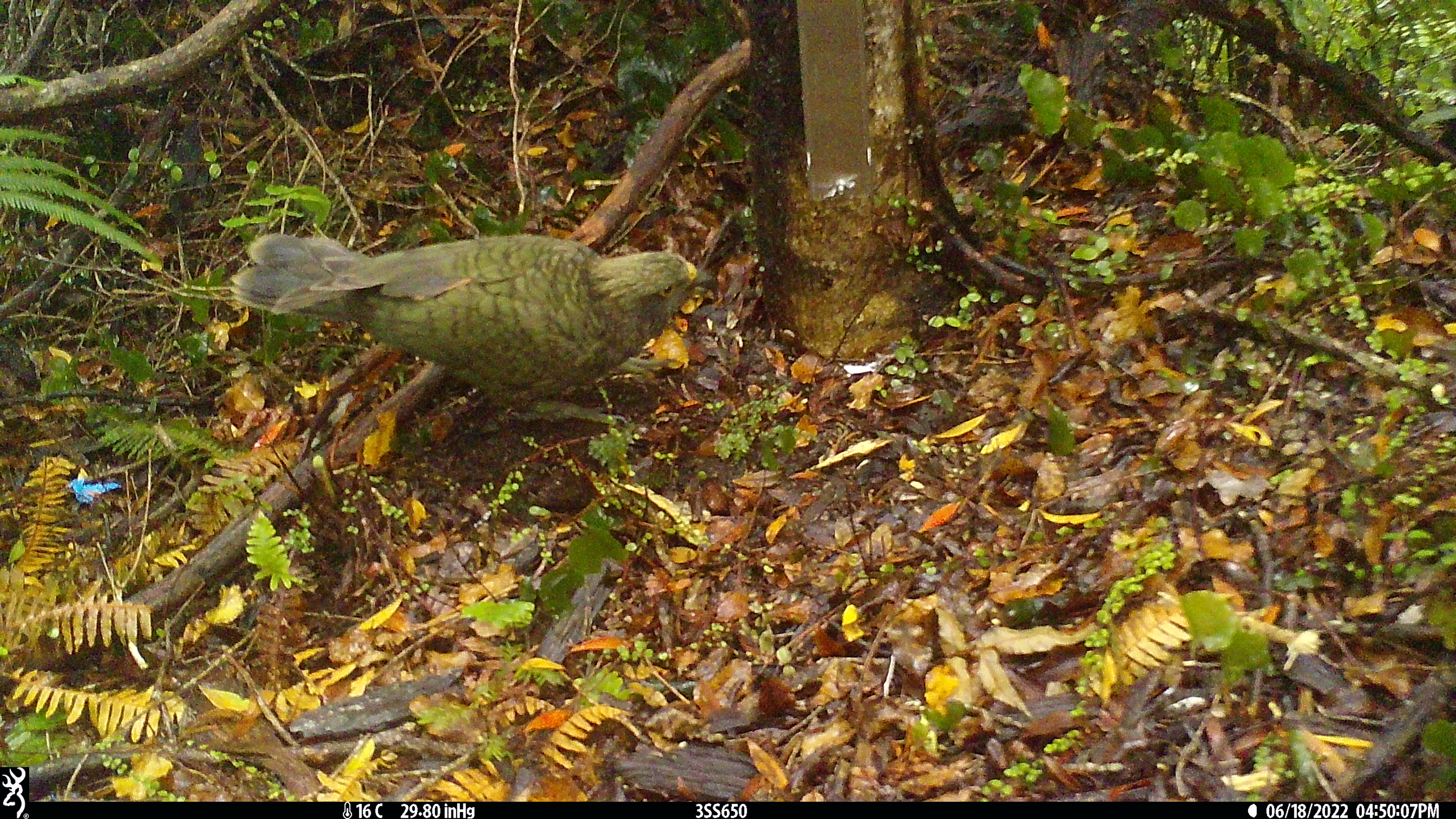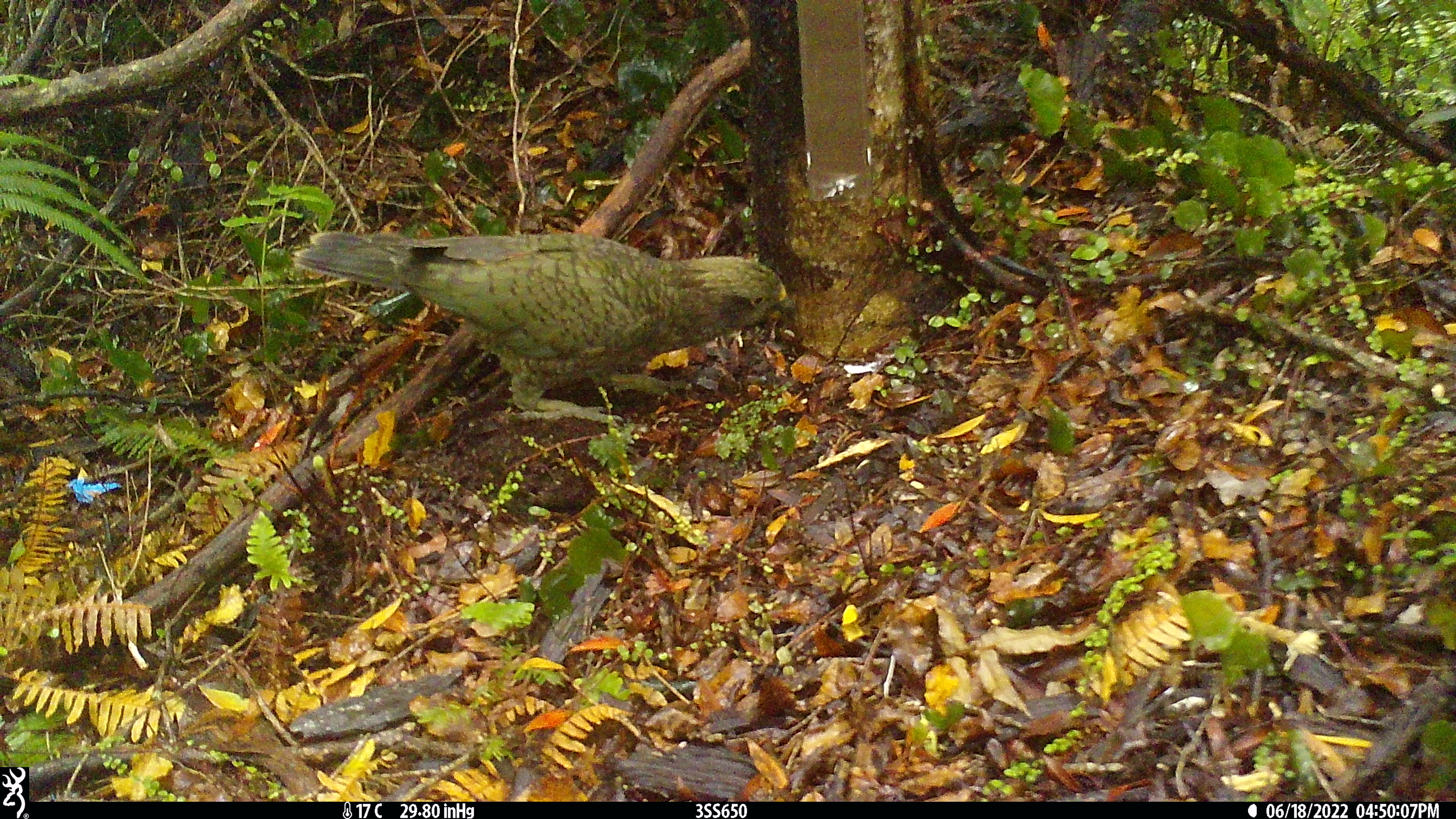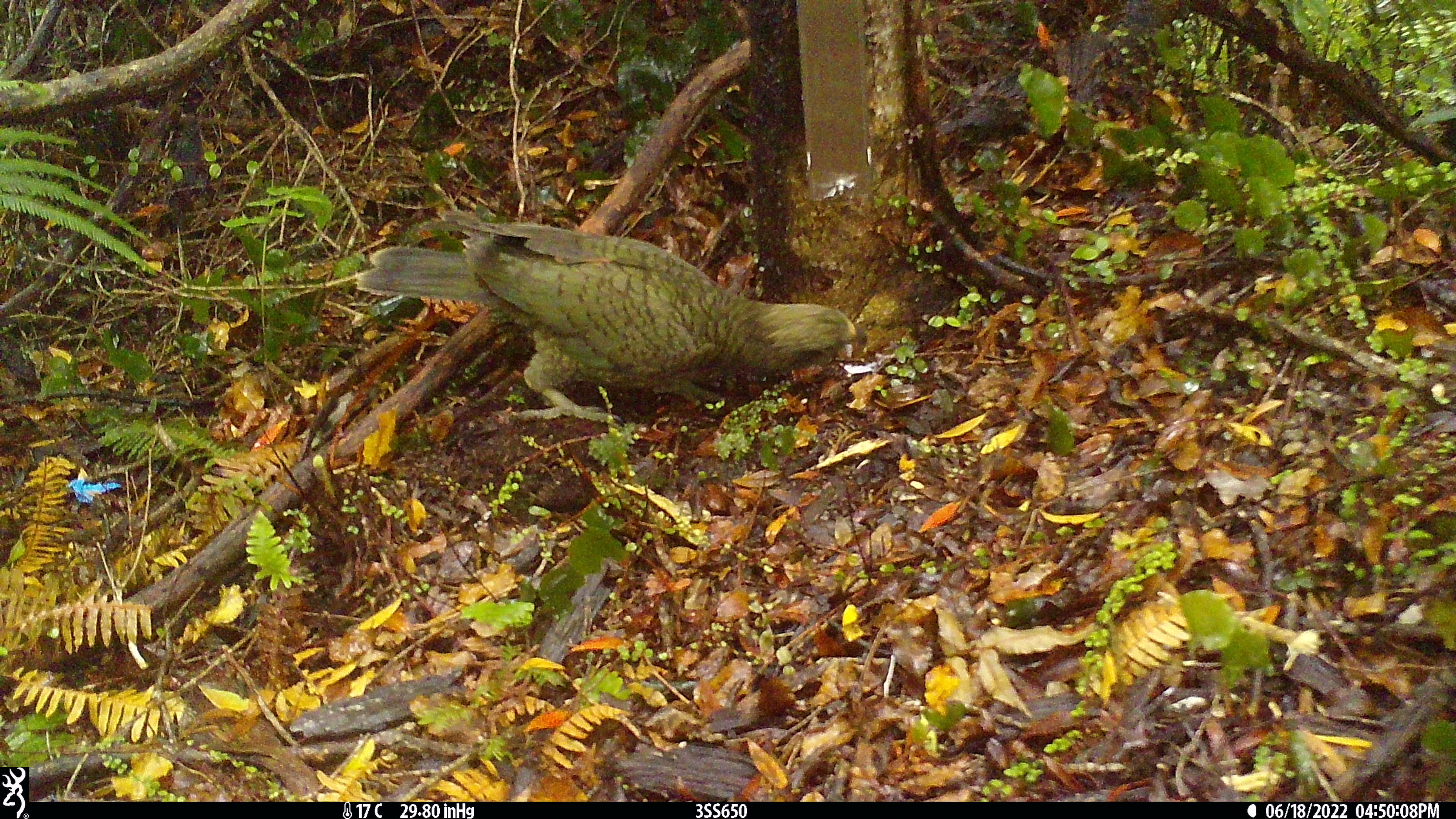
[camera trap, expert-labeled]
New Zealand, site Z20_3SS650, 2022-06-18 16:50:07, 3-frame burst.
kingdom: Animalia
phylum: Chordata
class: Aves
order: Psittaciformes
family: Strigopidae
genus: Nestor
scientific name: Nestor notabilis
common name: kea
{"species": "kea (Nestor notabilis)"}